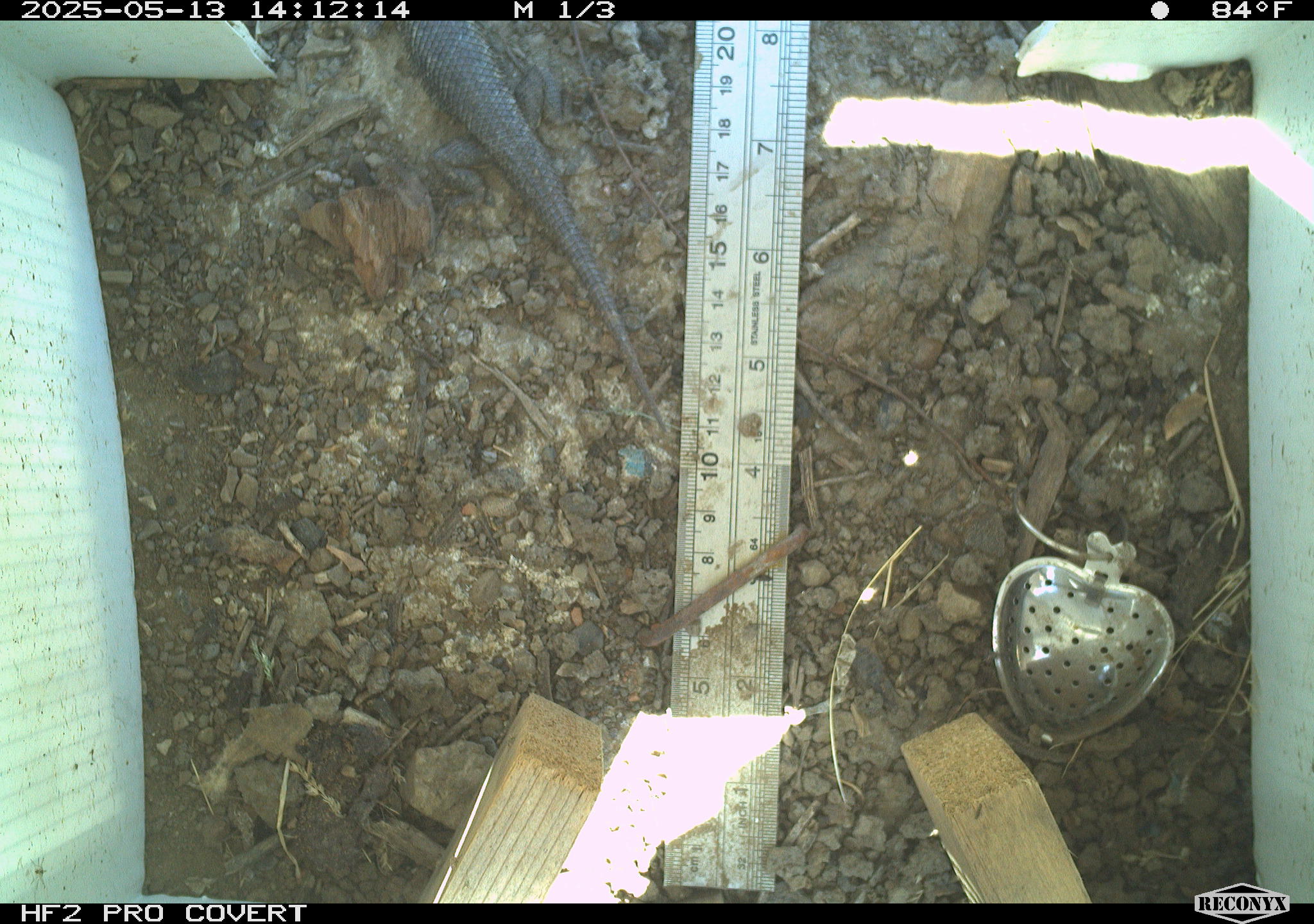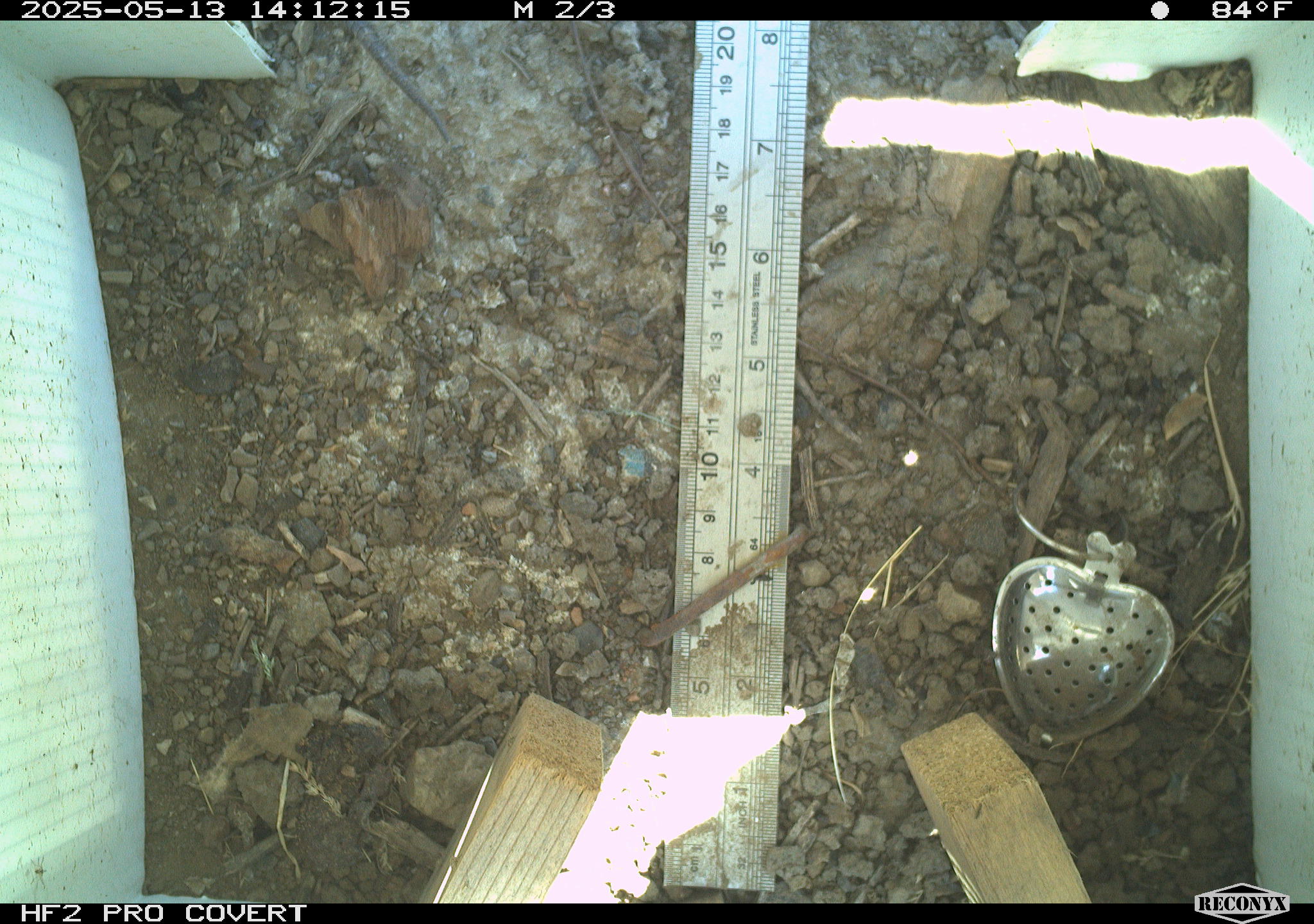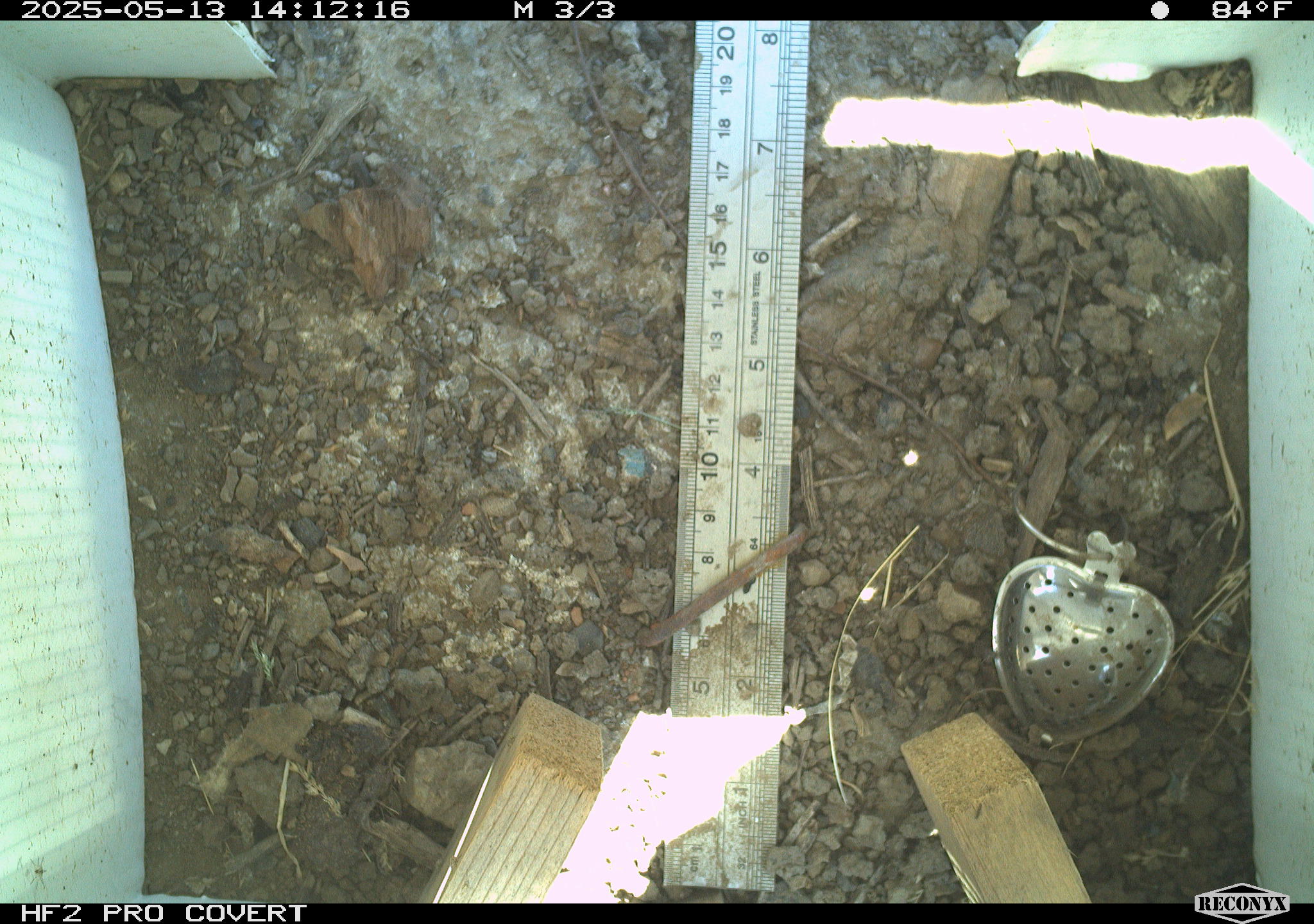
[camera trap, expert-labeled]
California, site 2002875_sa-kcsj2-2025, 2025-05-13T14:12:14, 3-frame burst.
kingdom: Animalia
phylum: Chordata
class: Reptilia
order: Squamata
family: Phrynosomatidae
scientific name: Phrynosomatidae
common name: north american spiny lizards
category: sceloporus/uta species